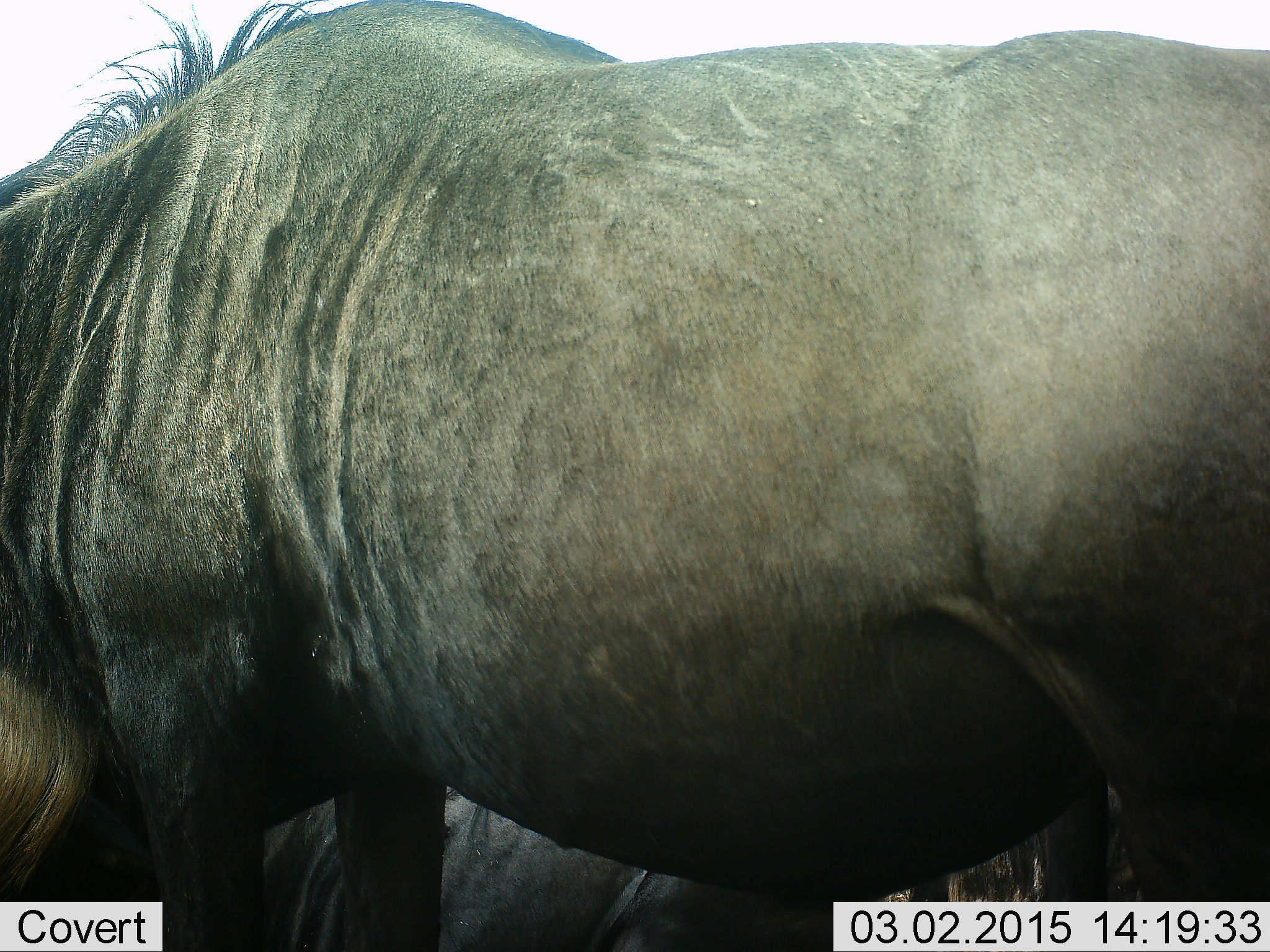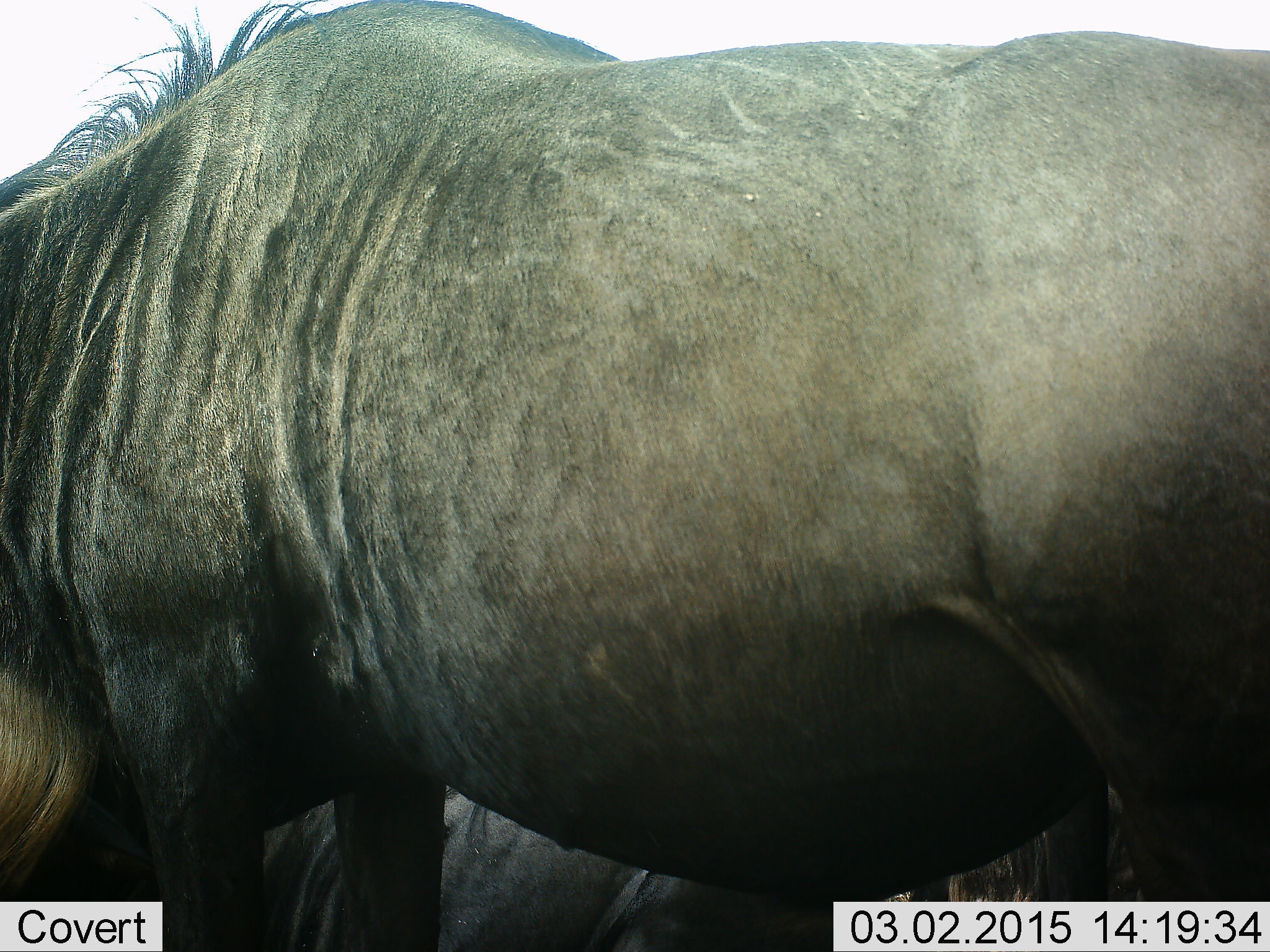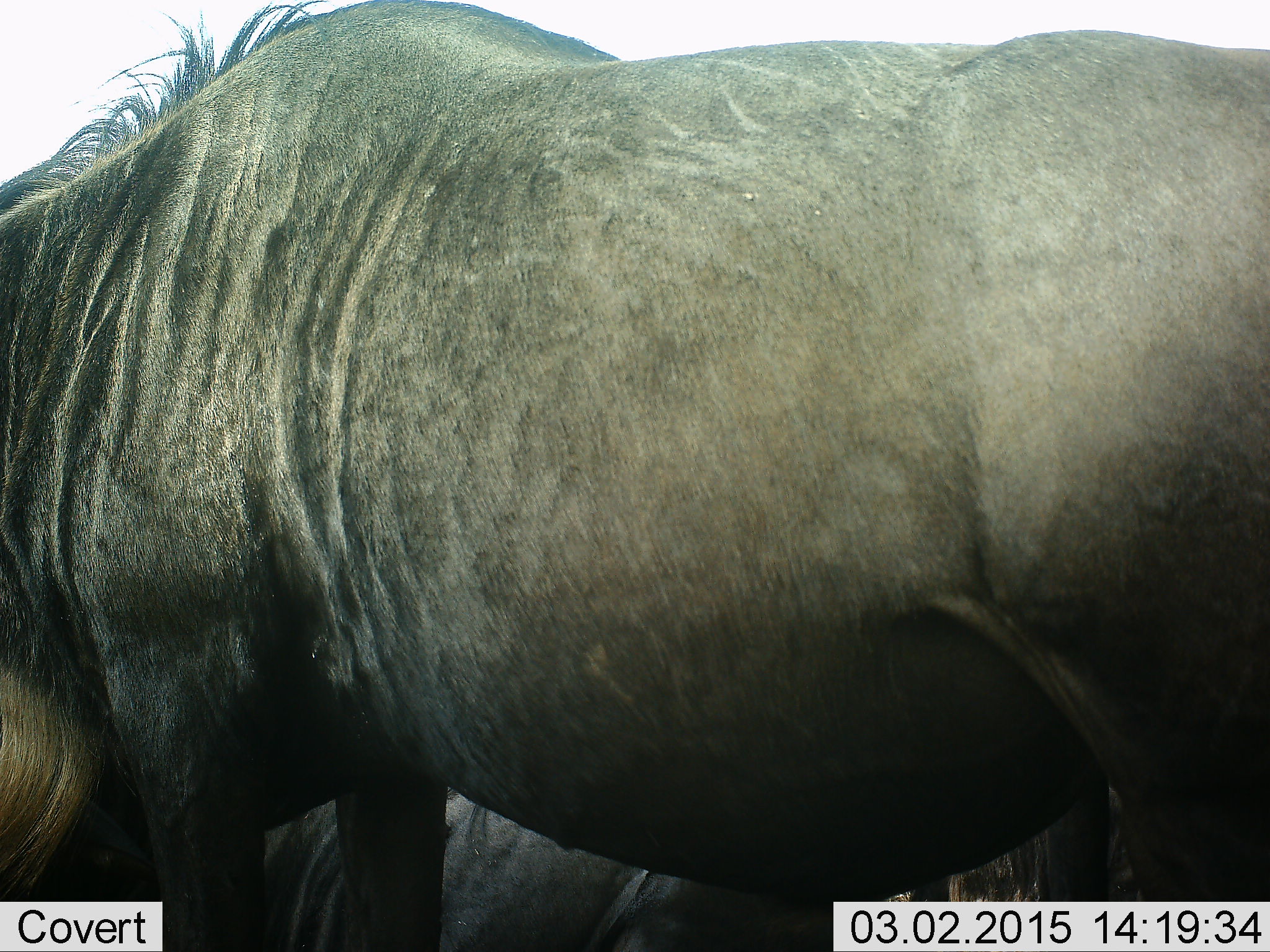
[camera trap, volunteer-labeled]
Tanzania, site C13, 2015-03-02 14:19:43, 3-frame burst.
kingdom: Animalia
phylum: Chordata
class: Mammalia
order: Artiodactyla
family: Bovidae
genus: Connochaetes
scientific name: Connochaetes taurinus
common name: blue wildebeest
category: wildebeest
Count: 2.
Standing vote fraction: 100%.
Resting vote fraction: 50%.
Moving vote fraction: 0%.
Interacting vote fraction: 0%.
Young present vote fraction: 0%.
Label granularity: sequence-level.